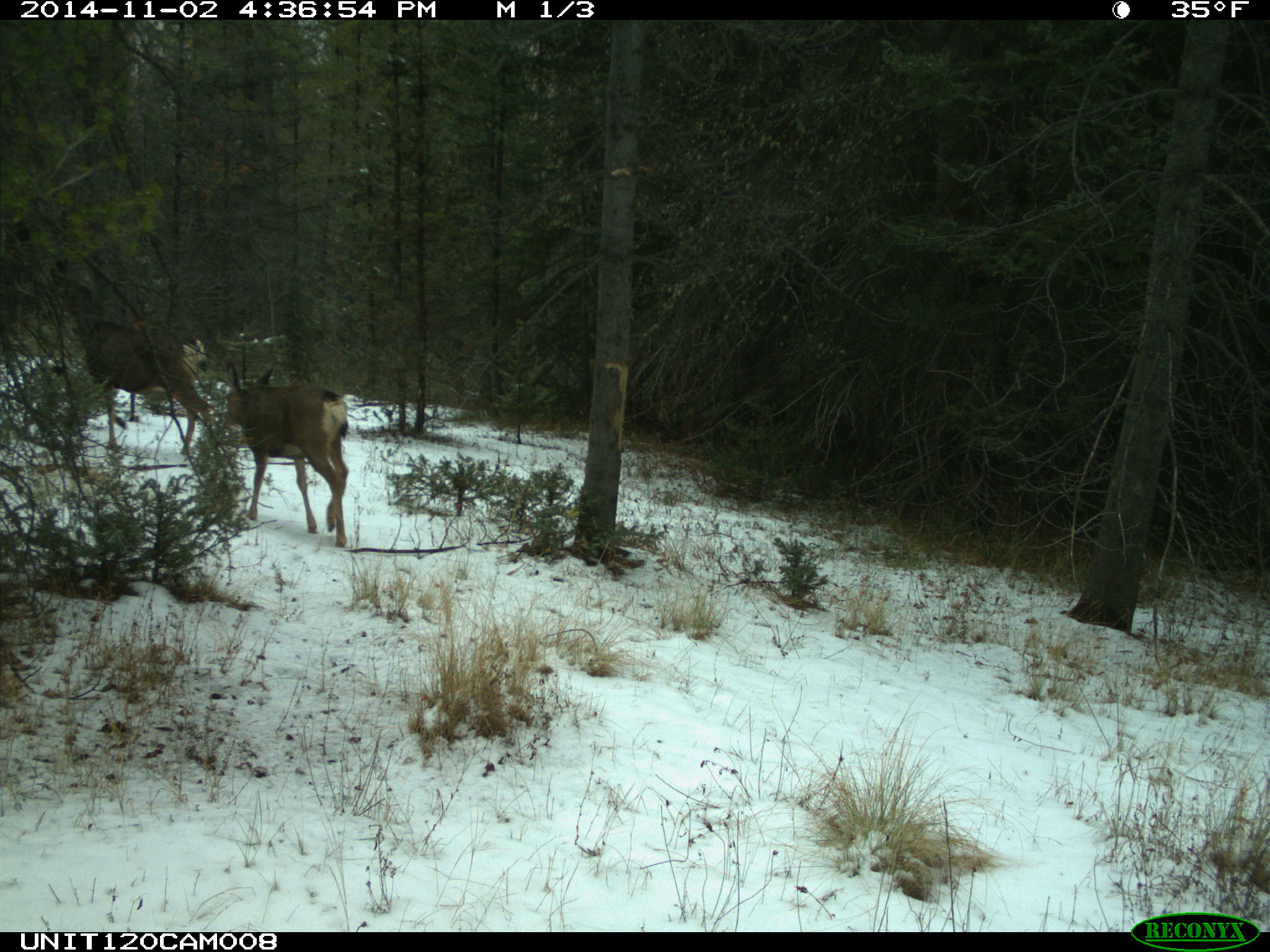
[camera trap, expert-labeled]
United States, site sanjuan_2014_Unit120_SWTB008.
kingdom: Animalia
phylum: Chordata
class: Mammalia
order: Artiodactyla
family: Cervidae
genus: Odocoileus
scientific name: Odocoileus hemionus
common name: mule deer